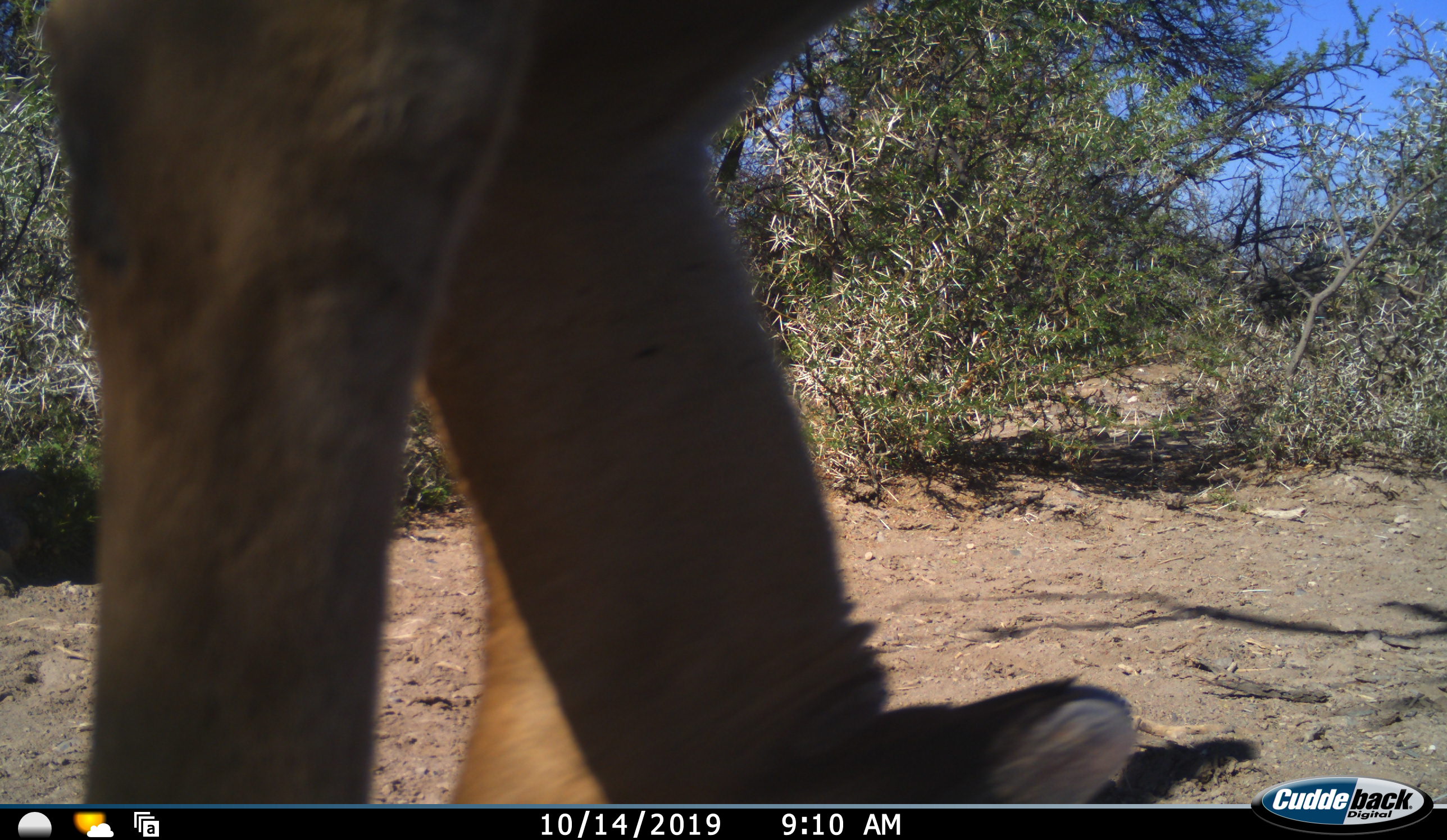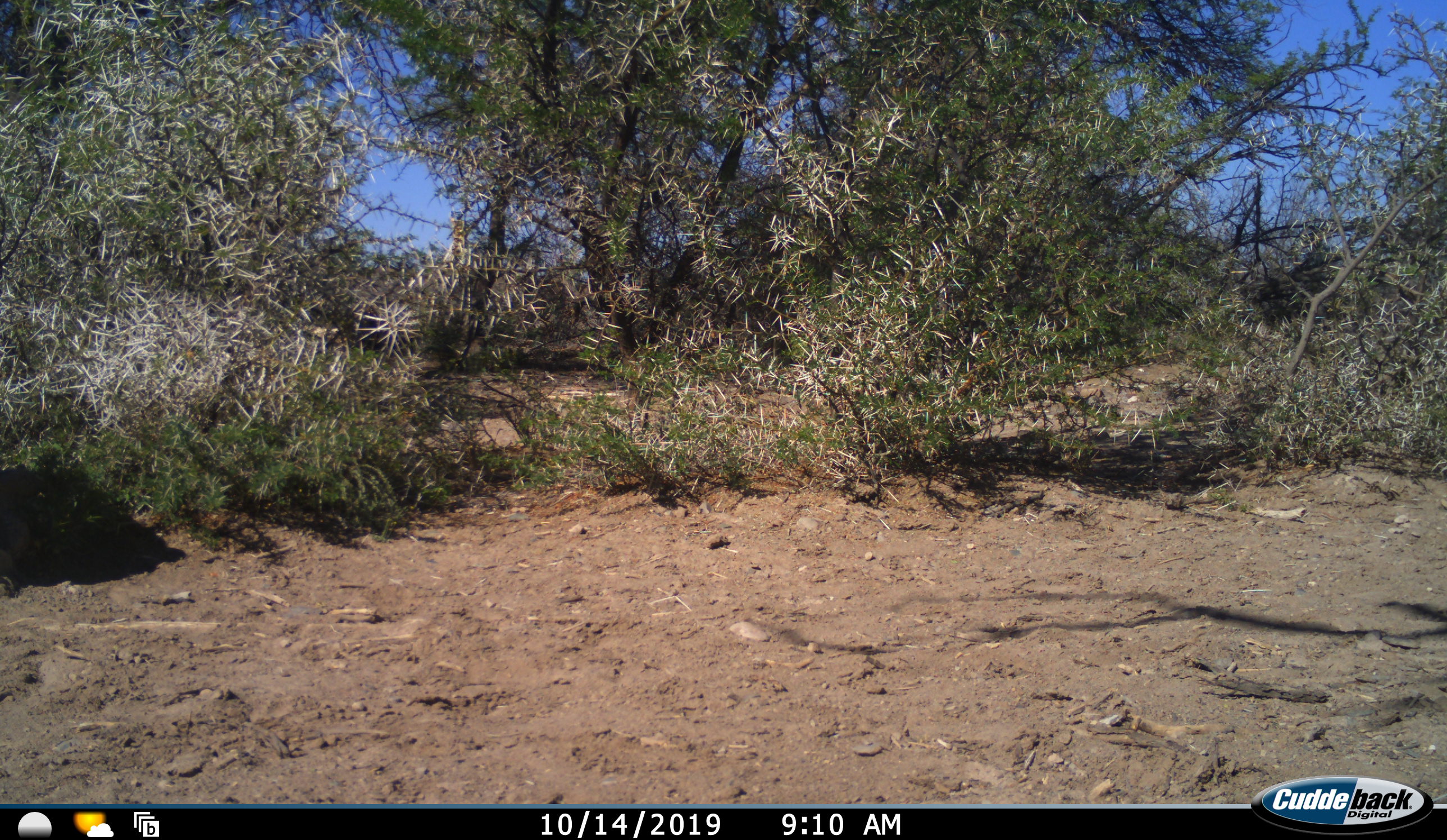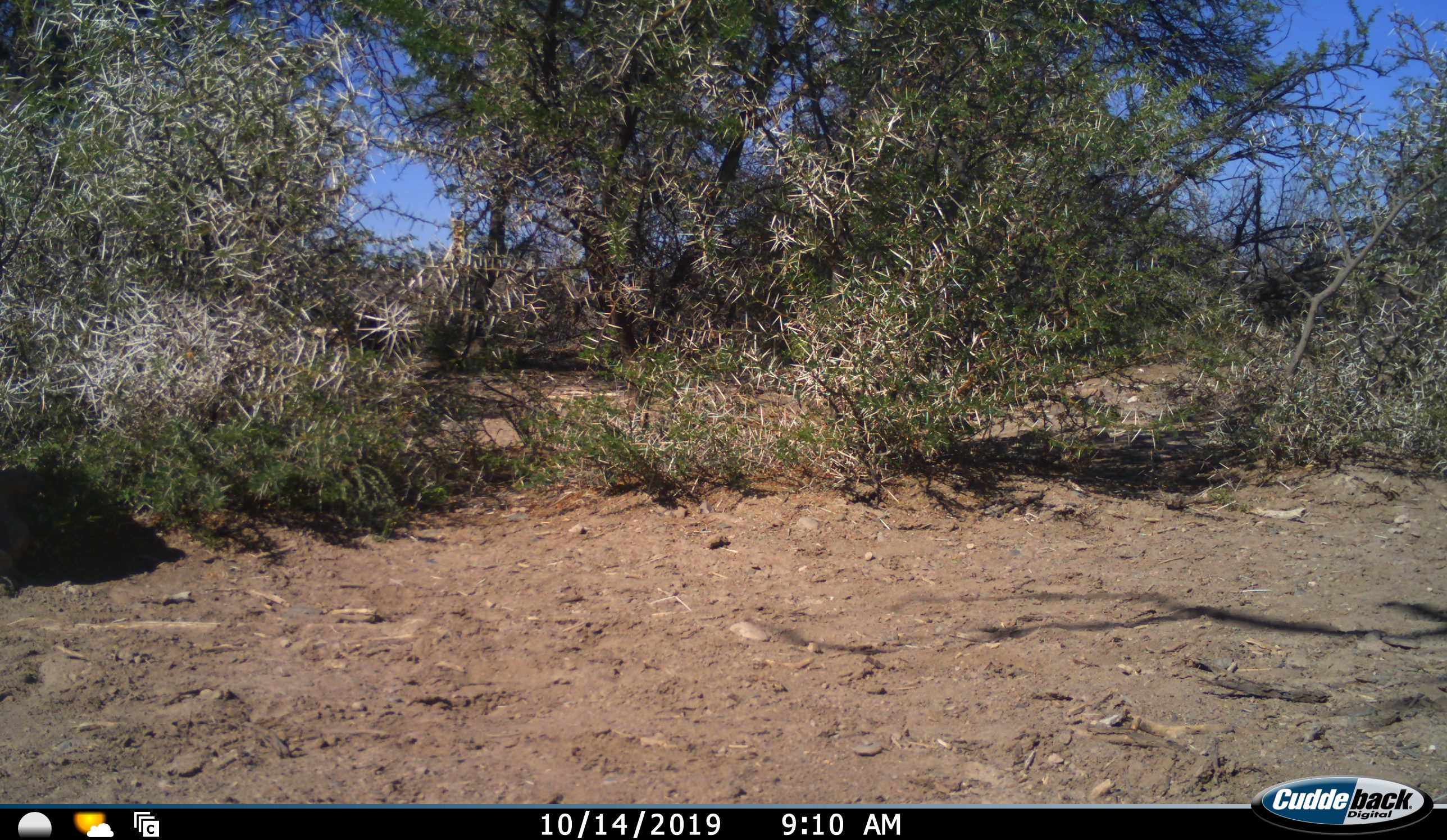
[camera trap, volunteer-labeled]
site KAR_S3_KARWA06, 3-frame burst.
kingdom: Animalia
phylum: Chordata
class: Mammalia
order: Artiodactyla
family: Bovidae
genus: Tragelaphus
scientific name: Tragelaphus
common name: kudu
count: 1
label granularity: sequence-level